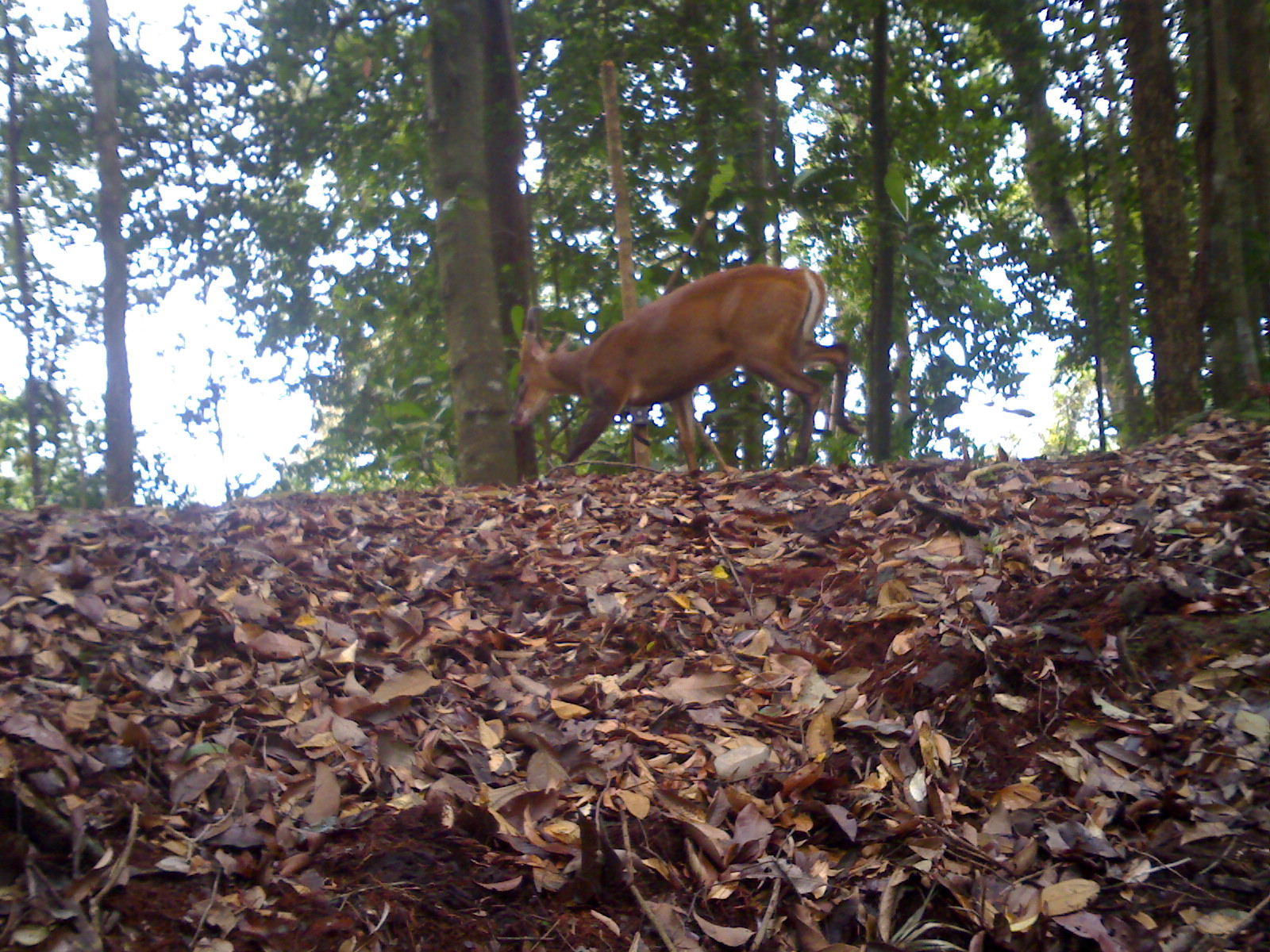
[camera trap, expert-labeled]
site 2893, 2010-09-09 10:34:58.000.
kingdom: Animalia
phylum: Chordata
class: Mammalia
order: Artiodactyla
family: Cervidae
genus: Muntiacus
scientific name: Muntiacus muntjak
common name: southern red muntjac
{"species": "Muntiacus muntjak (southern red muntjac)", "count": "1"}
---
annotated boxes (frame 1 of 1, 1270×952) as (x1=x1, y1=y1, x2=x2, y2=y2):
muntiacus muntjak: (x1=506, y1=262, x2=864, y2=479)